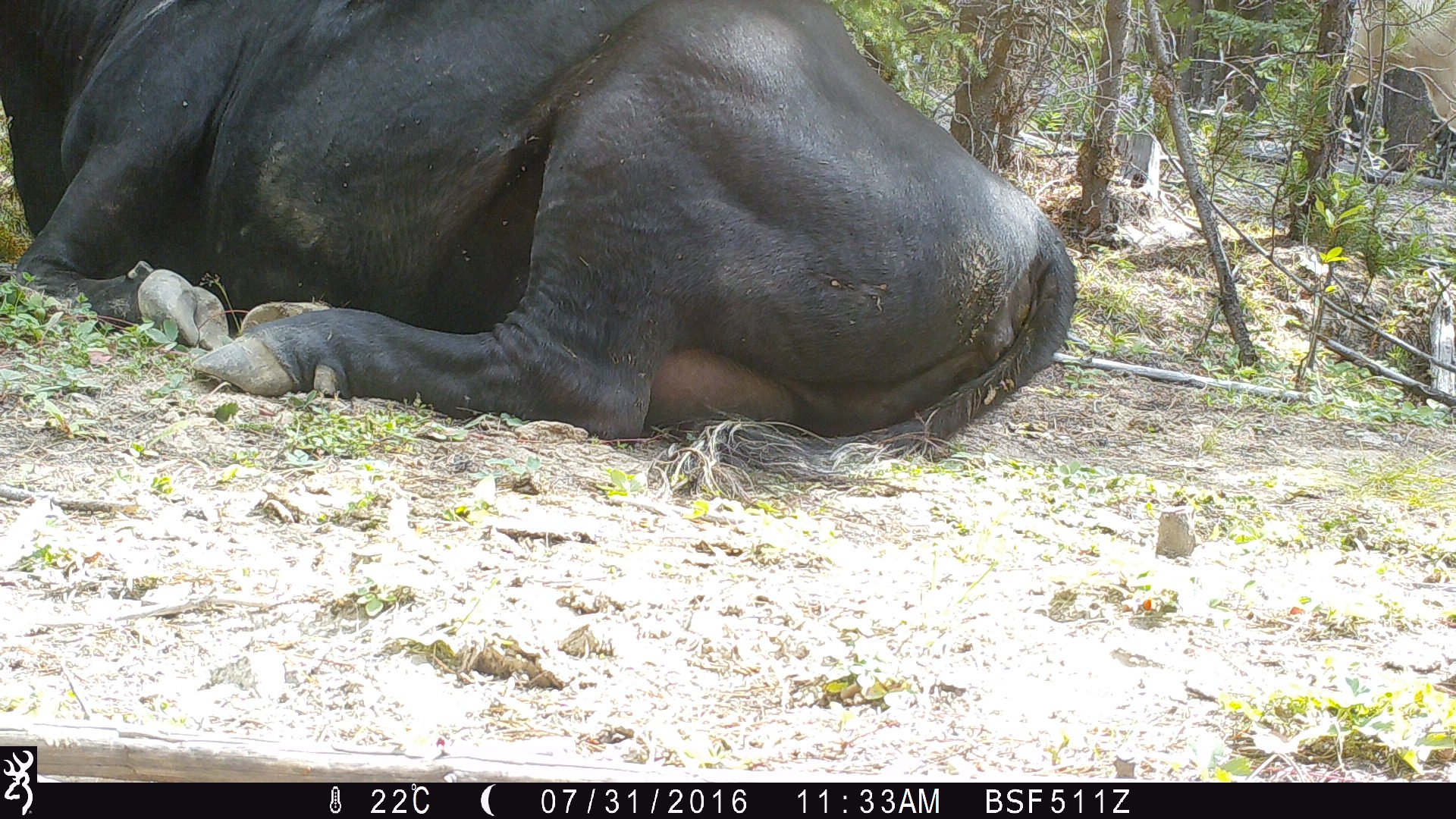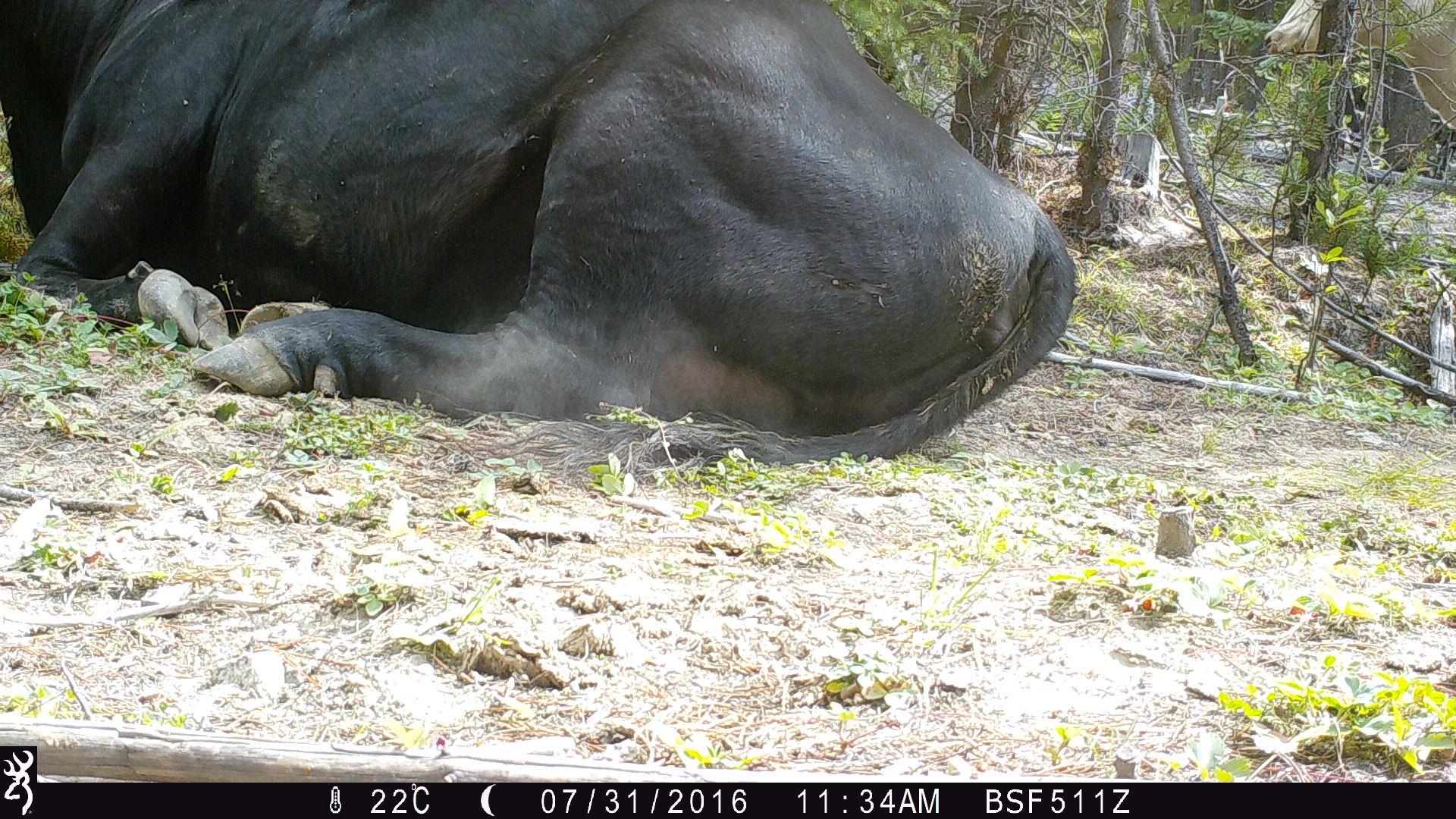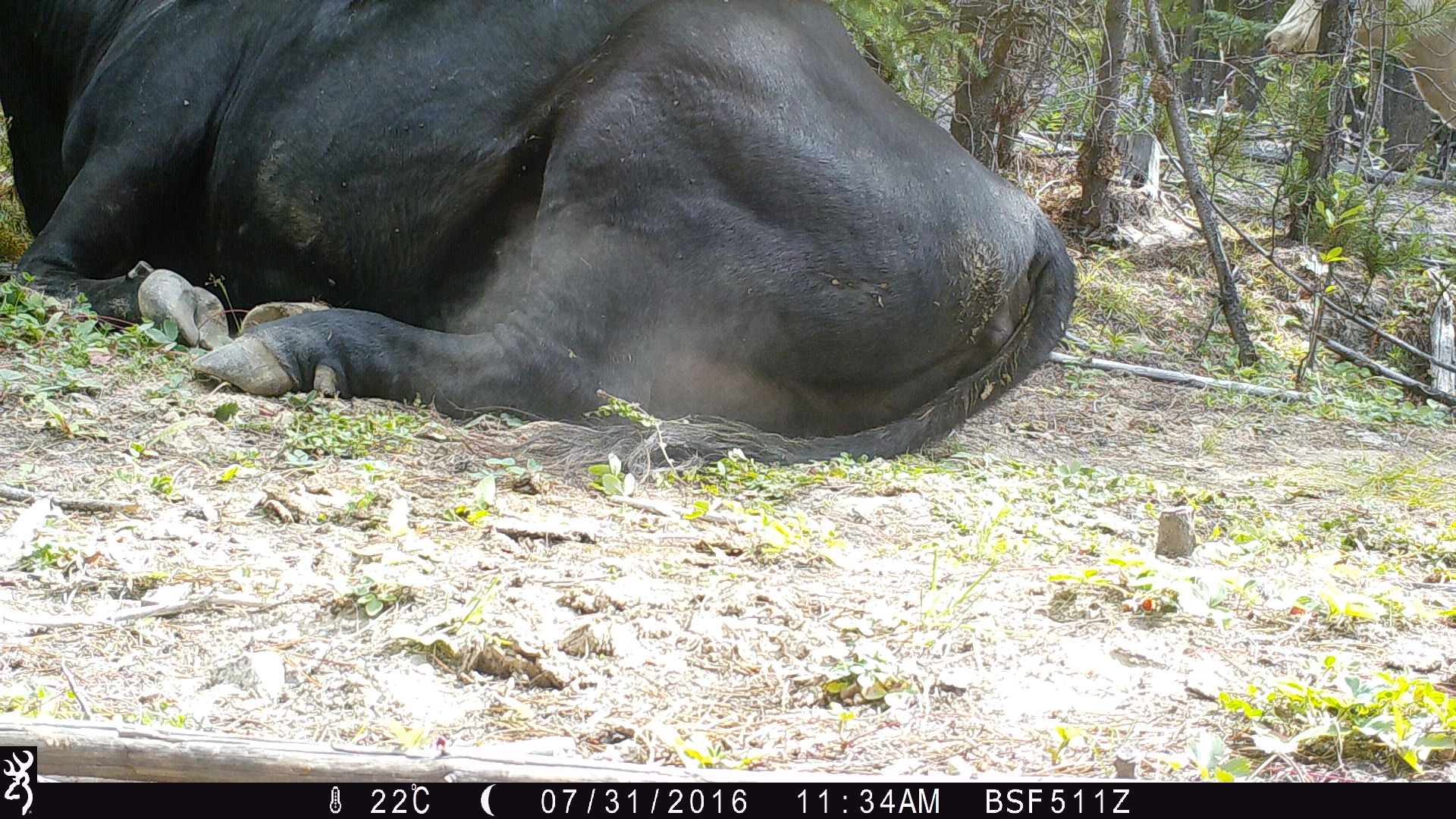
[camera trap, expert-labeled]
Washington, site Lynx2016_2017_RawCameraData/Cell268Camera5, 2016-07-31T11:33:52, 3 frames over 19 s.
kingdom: Animalia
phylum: Chordata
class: Mammalia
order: Artiodactyla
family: Bovidae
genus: Bos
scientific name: Bos taurus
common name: domestic cattle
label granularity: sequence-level